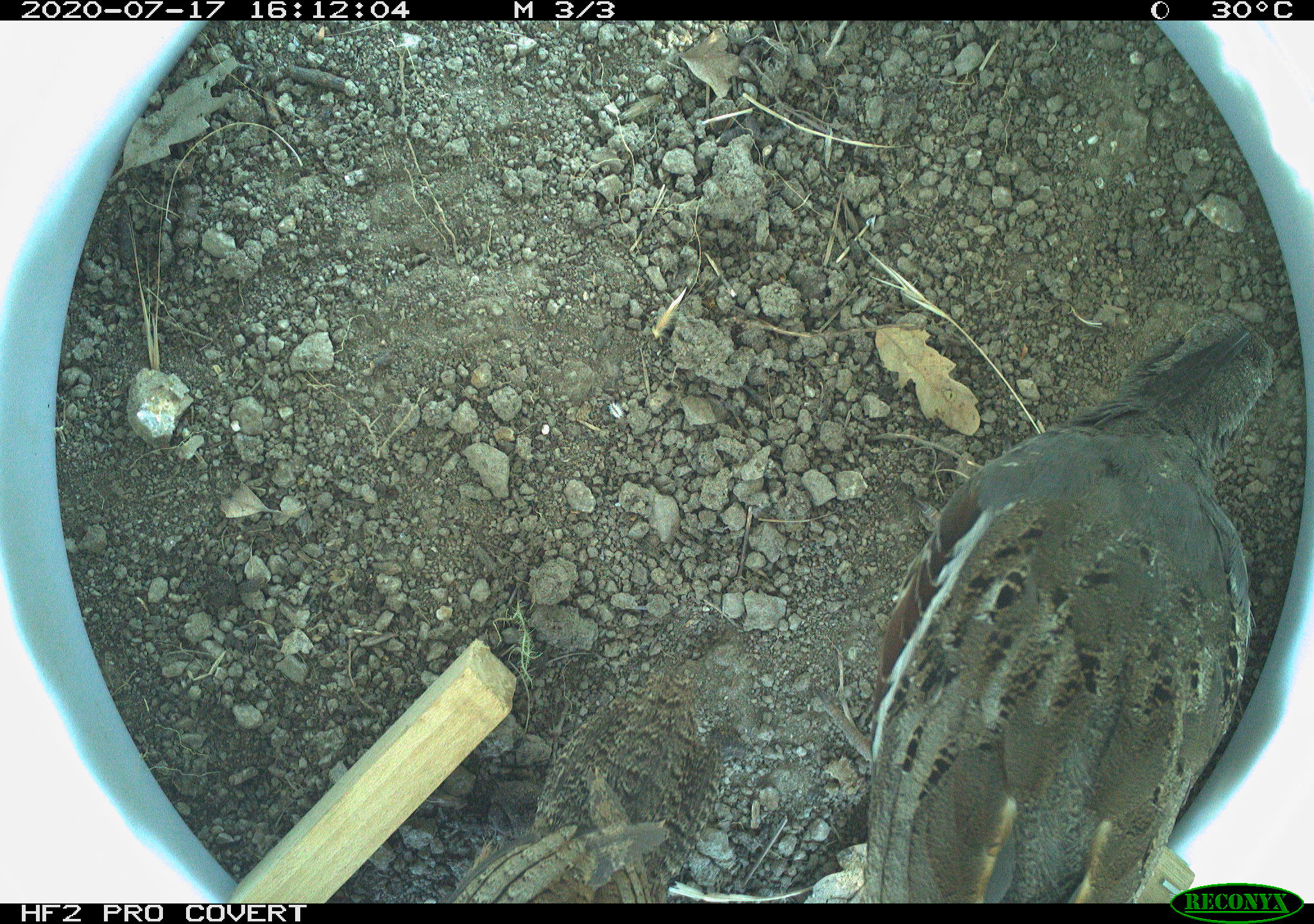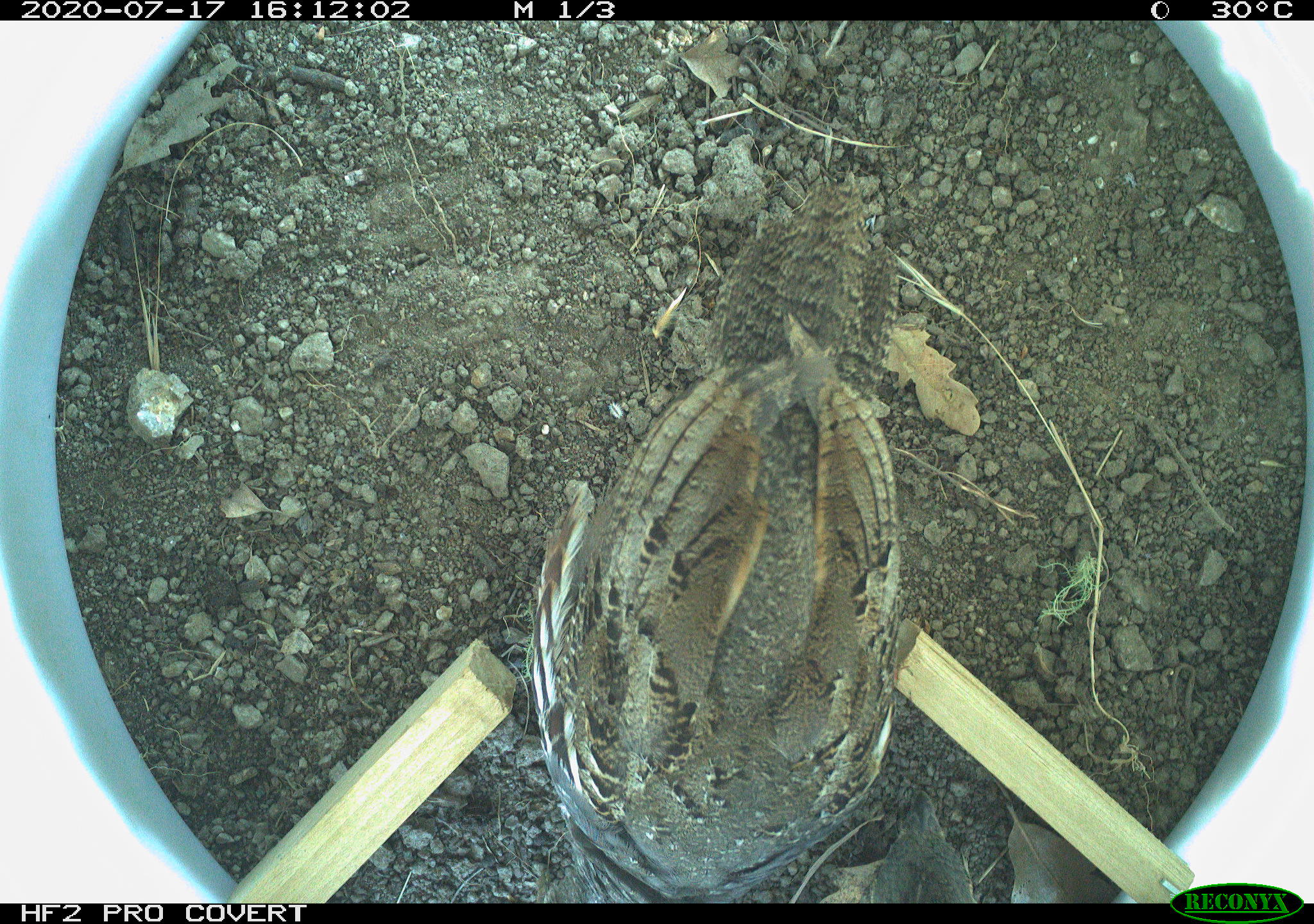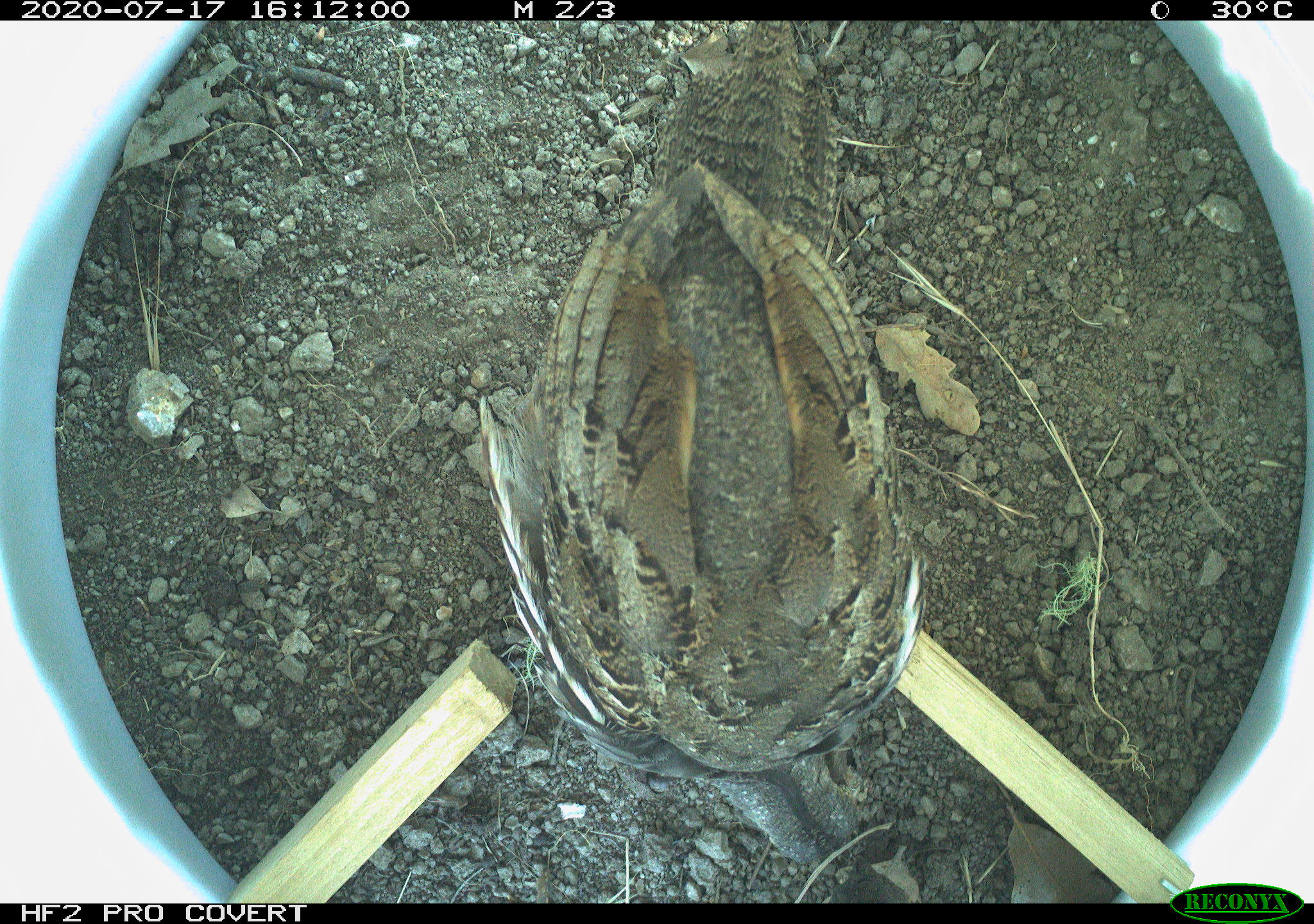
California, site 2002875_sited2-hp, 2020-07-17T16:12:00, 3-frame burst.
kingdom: Animalia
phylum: Chordata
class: Aves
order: Galliformes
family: Phasianidae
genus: Ophrysia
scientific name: Ophrysia superciliosa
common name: mountain quail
Mountain quail (Ophrysia superciliosa).